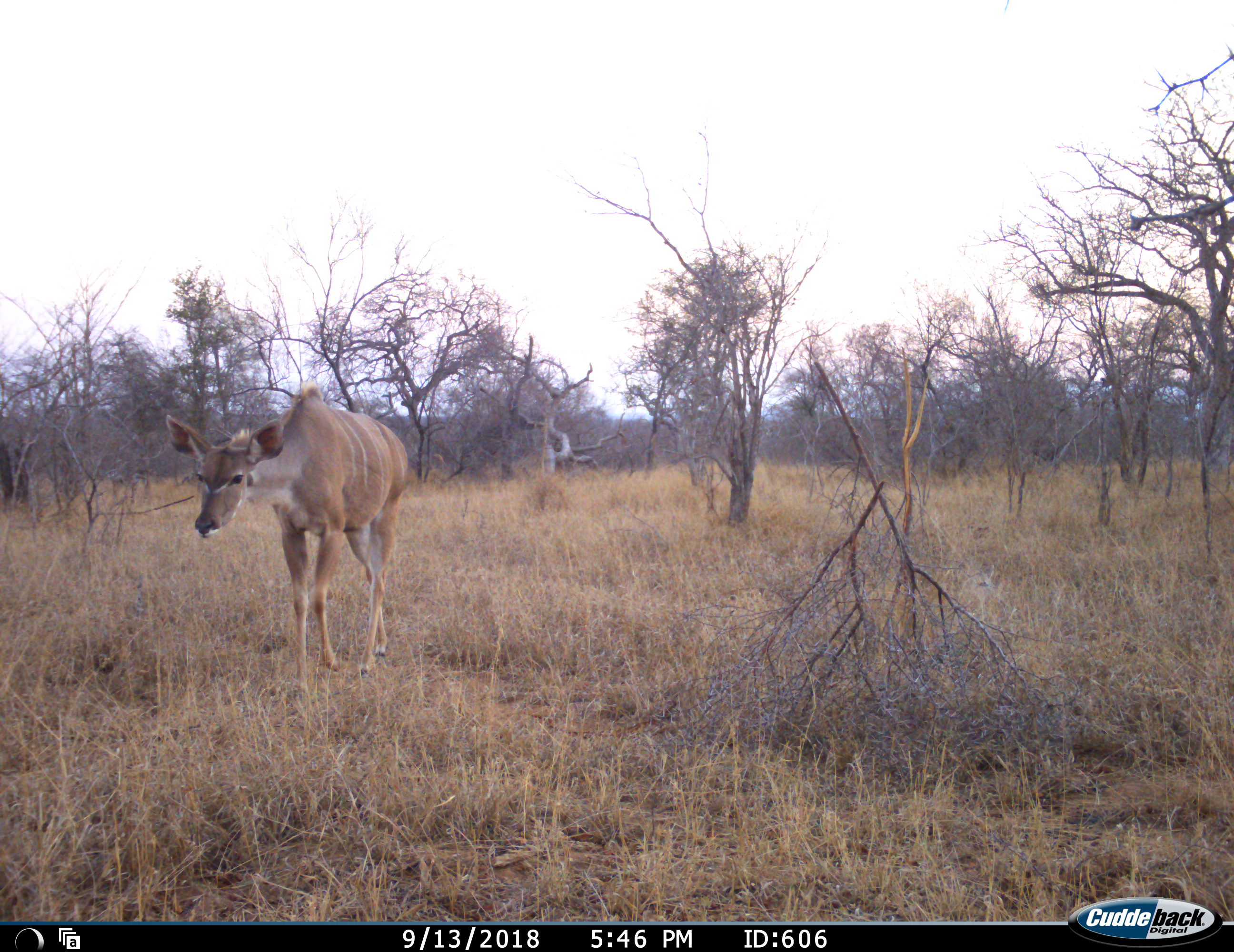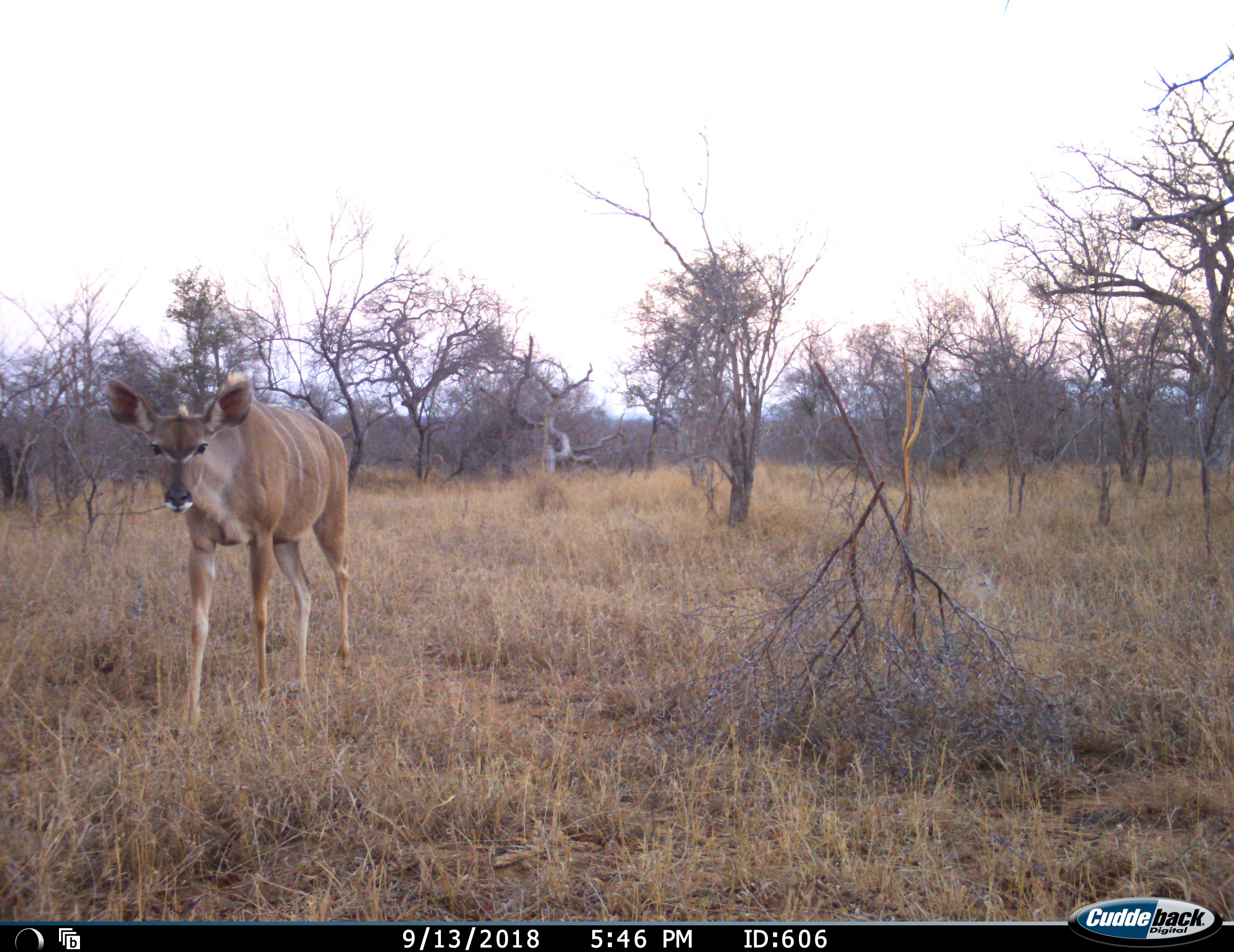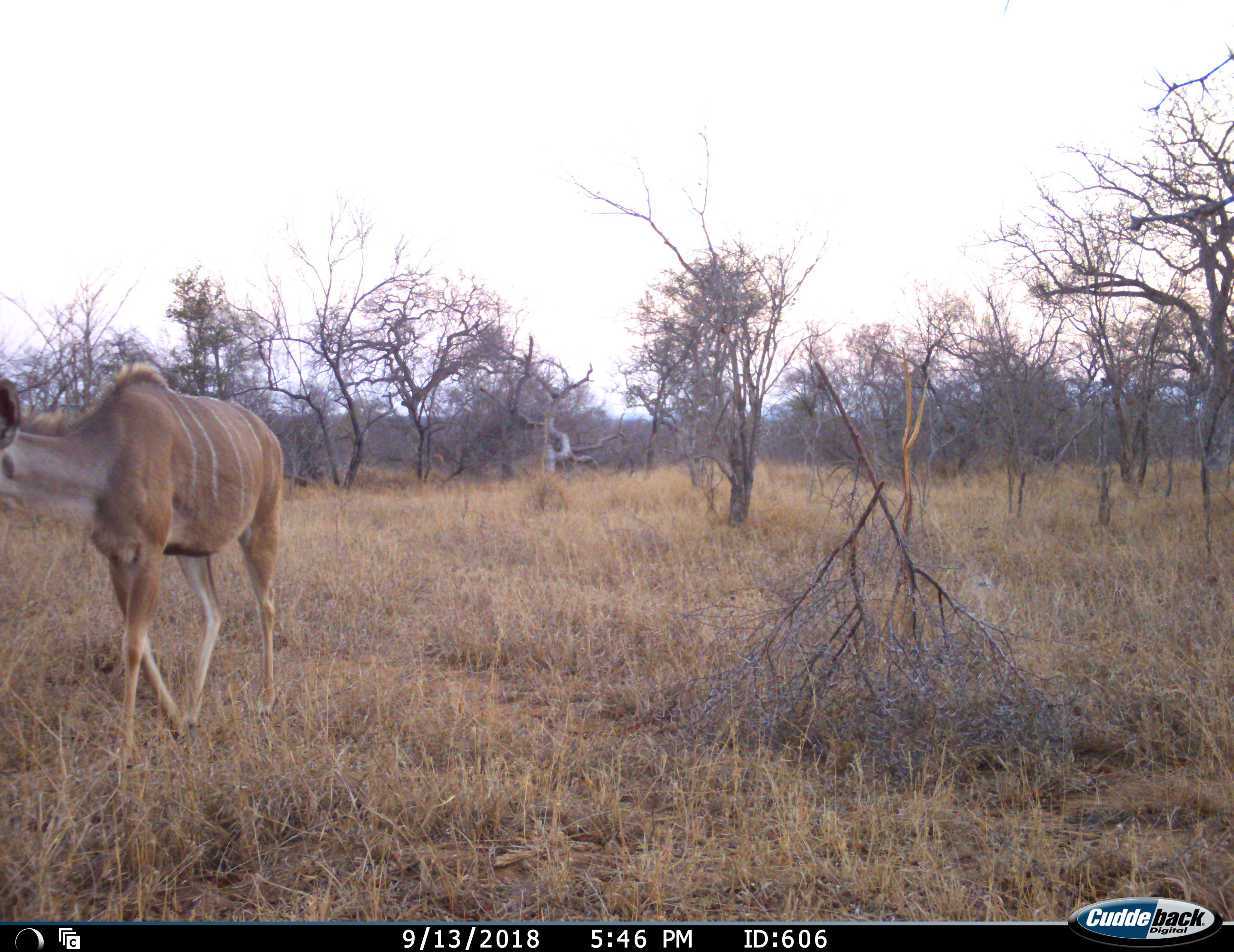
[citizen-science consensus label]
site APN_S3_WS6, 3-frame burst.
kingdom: Animalia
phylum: Chordata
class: Mammalia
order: Artiodactyla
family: Bovidae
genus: Tragelaphus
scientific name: Tragelaphus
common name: kudu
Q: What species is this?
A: Kudu (Tragelaphus).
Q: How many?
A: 1.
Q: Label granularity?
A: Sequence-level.